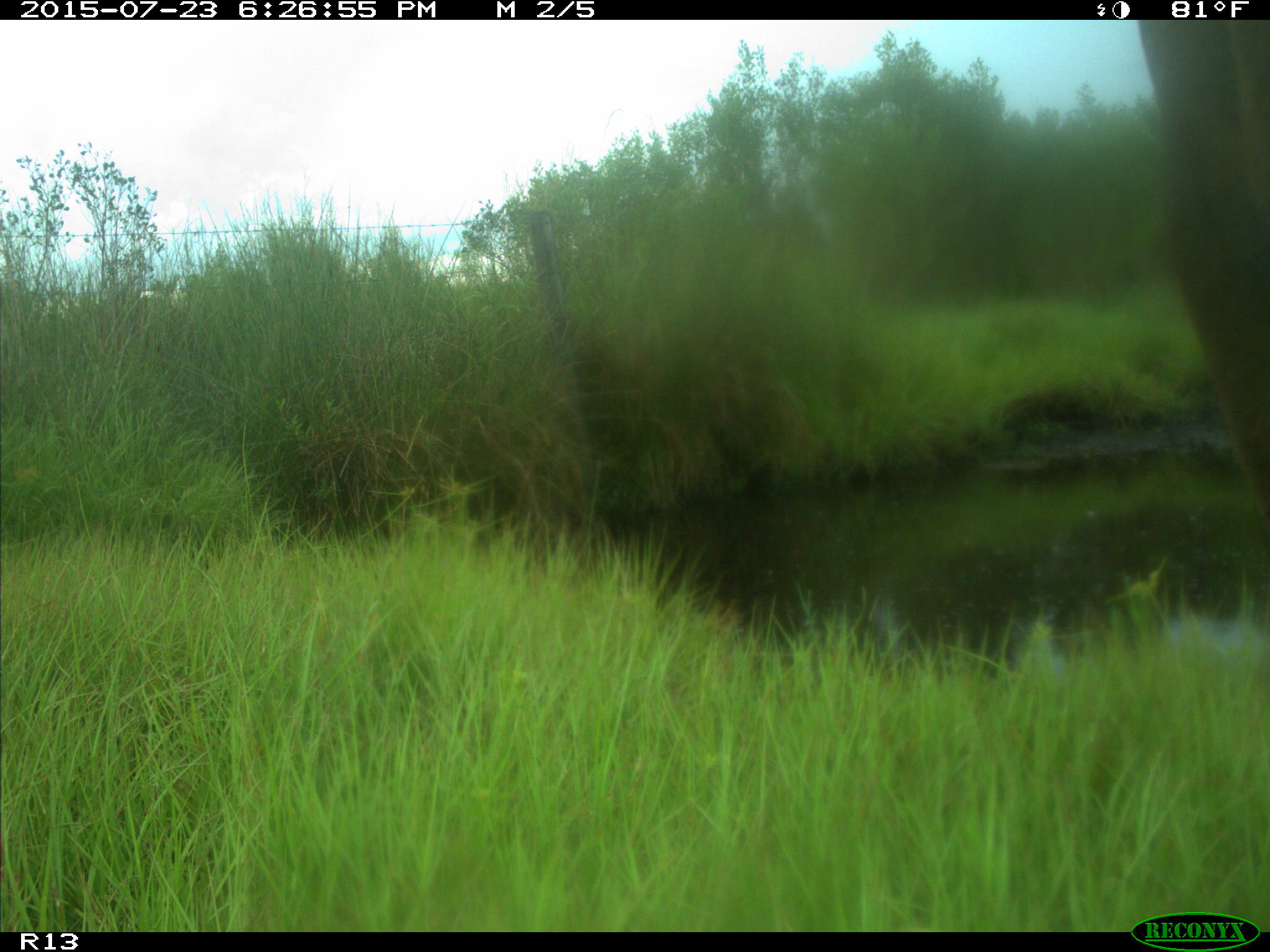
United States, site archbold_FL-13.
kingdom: Animalia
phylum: Chordata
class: Mammalia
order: Artiodactyla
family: Bovidae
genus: Bos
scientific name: Bos taurus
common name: domestic cow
Bos taurus (domestic cow).